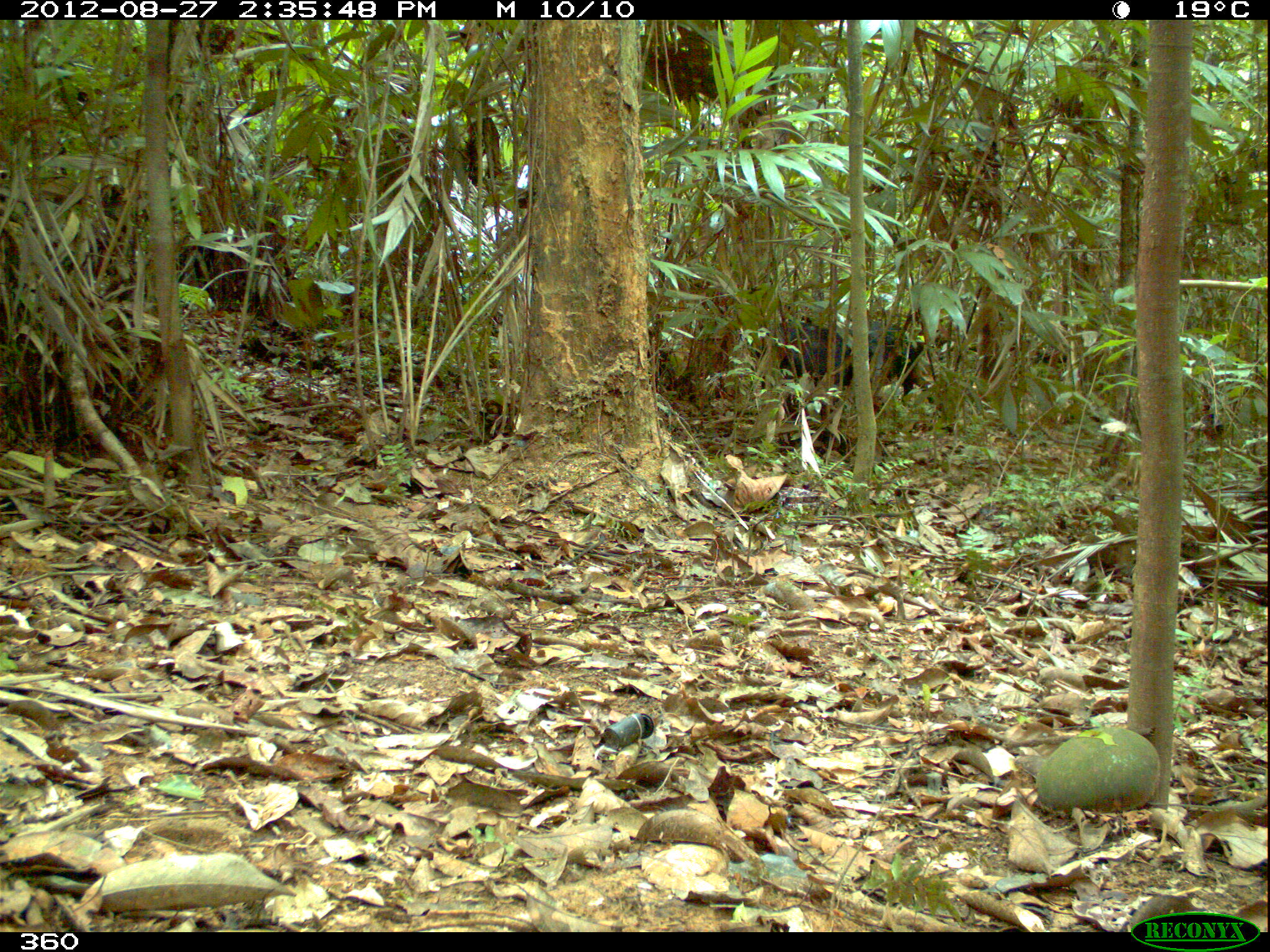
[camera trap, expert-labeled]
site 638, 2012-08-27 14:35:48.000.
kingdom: Animalia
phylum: Chordata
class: Mammalia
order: Artiodactyla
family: Tayassuidae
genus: Tayassu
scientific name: Tayassu pecari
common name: white-lipped peccary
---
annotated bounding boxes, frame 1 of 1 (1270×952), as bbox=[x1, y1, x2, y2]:
tayassu pecari: bbox=[754, 310, 956, 462]